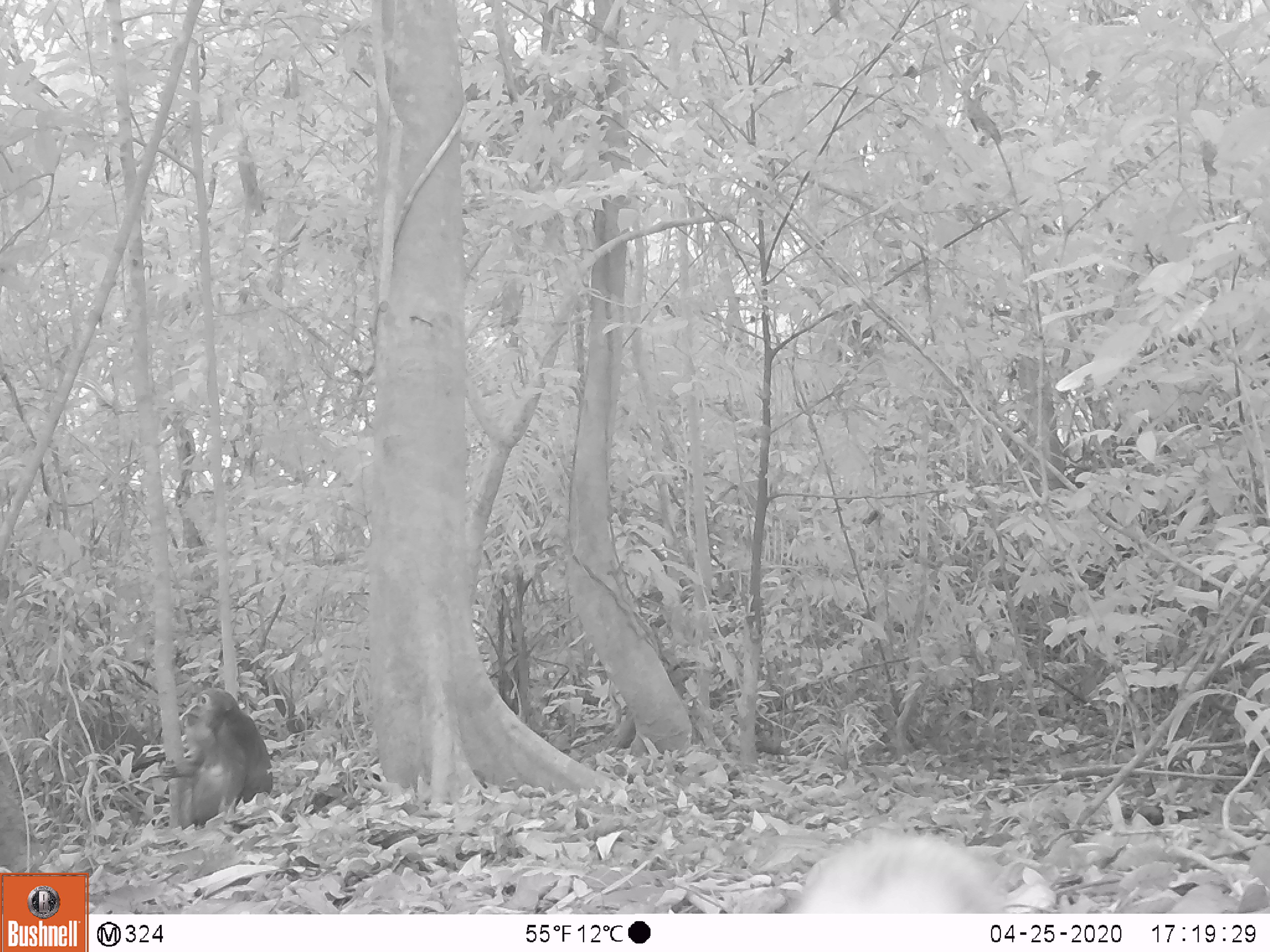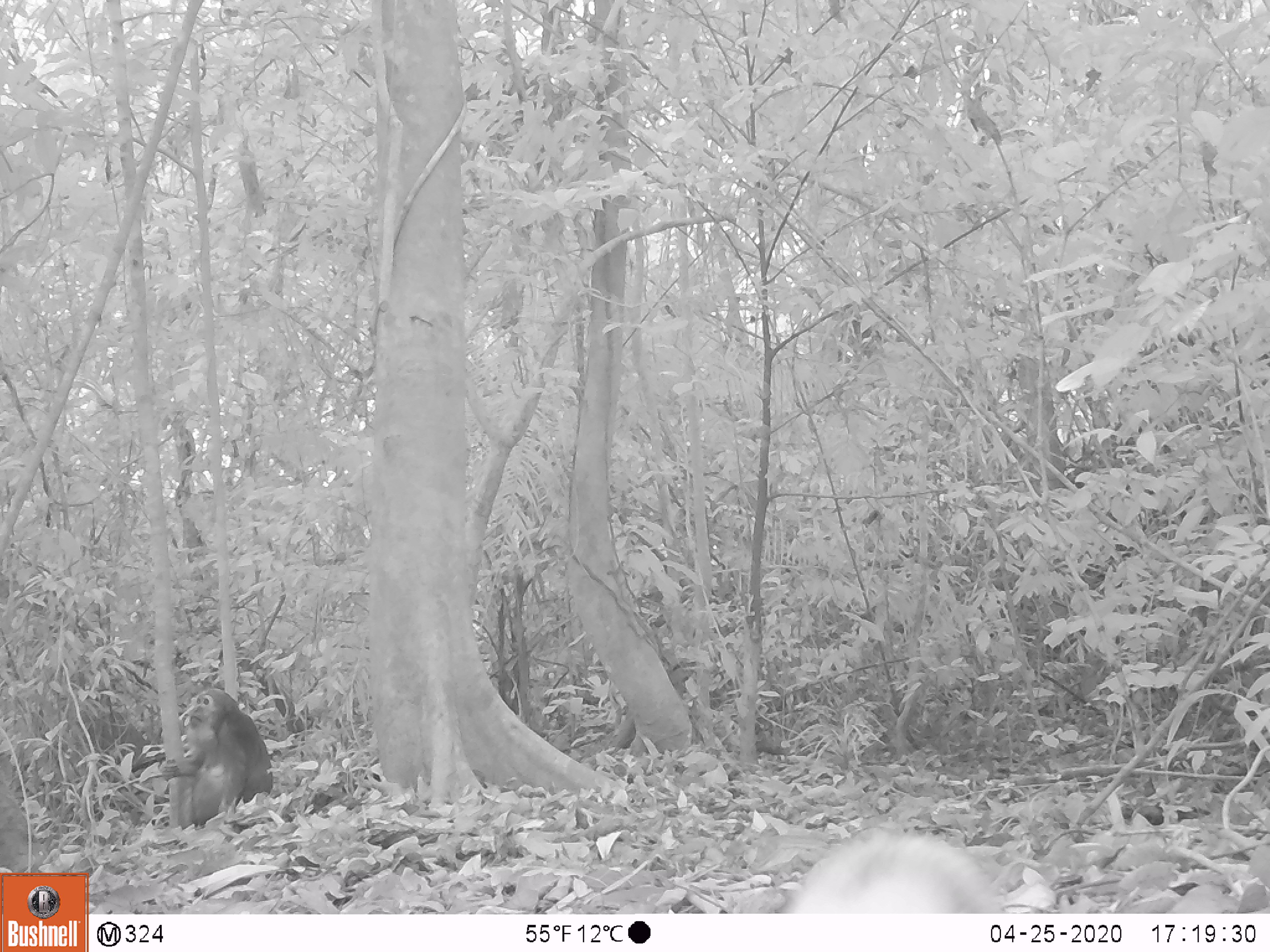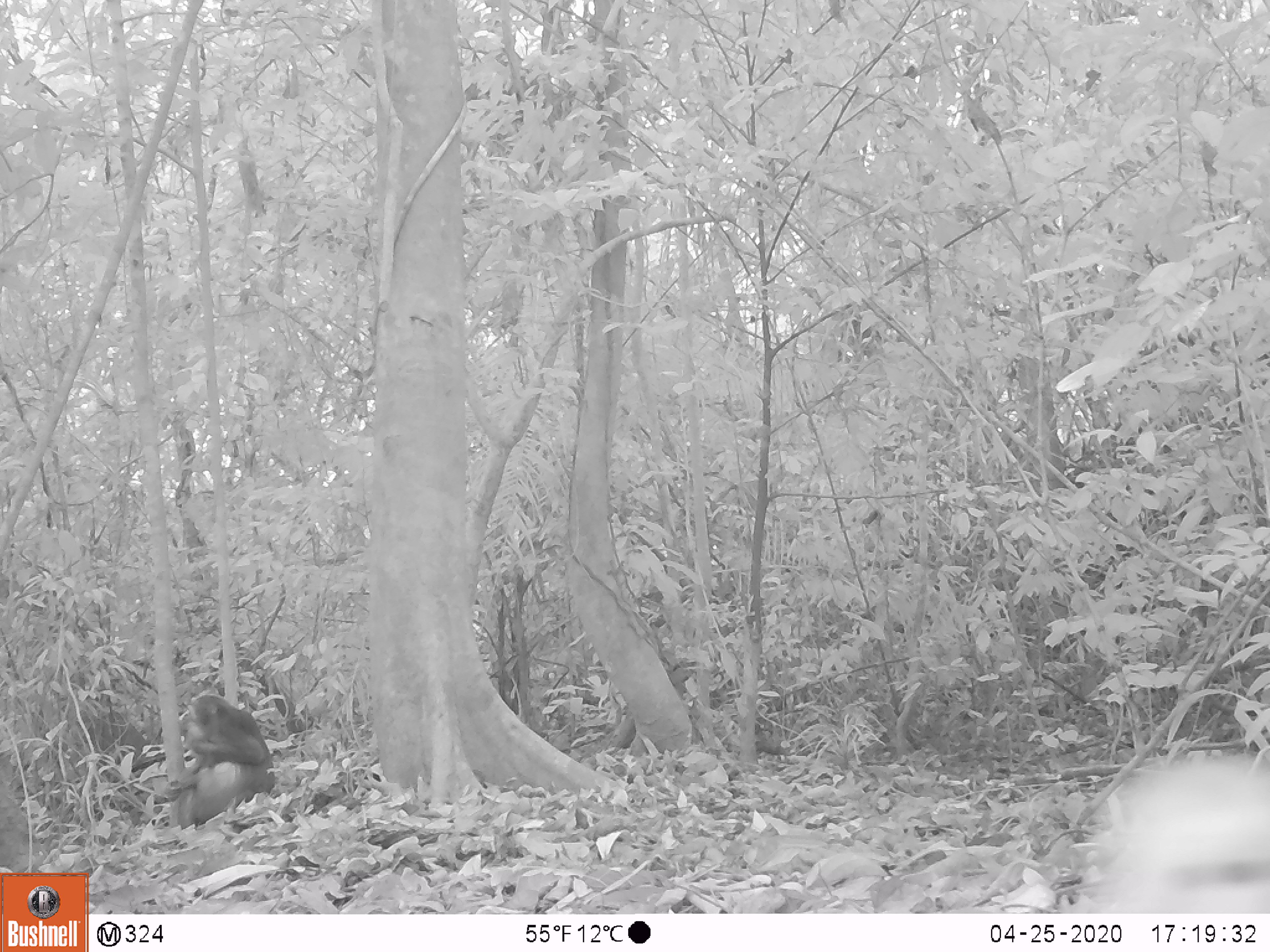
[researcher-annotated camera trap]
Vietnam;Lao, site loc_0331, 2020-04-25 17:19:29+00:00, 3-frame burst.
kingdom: Animalia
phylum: Chordata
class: Mammalia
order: Primates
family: Cercopithecidae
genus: Macaca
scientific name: Macaca arctoides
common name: stump-tailed macaque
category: stump tailed macaque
Stump tailed macaque (stump-tailed macaque) (Macaca arctoides). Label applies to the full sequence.